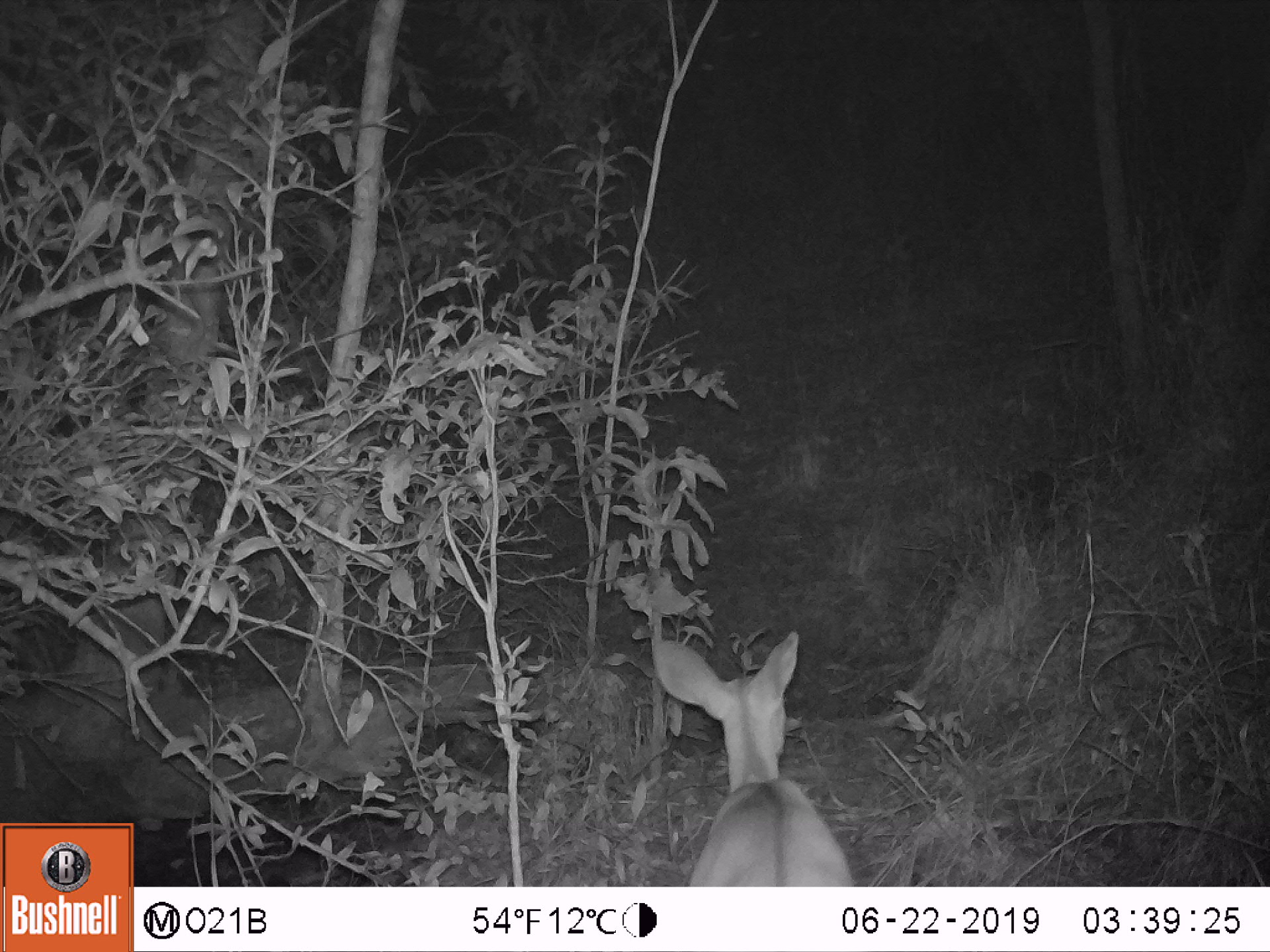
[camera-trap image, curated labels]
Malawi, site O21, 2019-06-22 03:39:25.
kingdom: Animalia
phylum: Chordata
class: Mammalia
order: Artiodactyla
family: Bovidae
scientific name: Antilopinae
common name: small antelope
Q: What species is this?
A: Small antelope (Antilopinae).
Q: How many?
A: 1.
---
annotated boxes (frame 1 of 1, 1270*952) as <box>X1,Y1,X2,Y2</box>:
small antelope: <box>639,627,865,886</box>